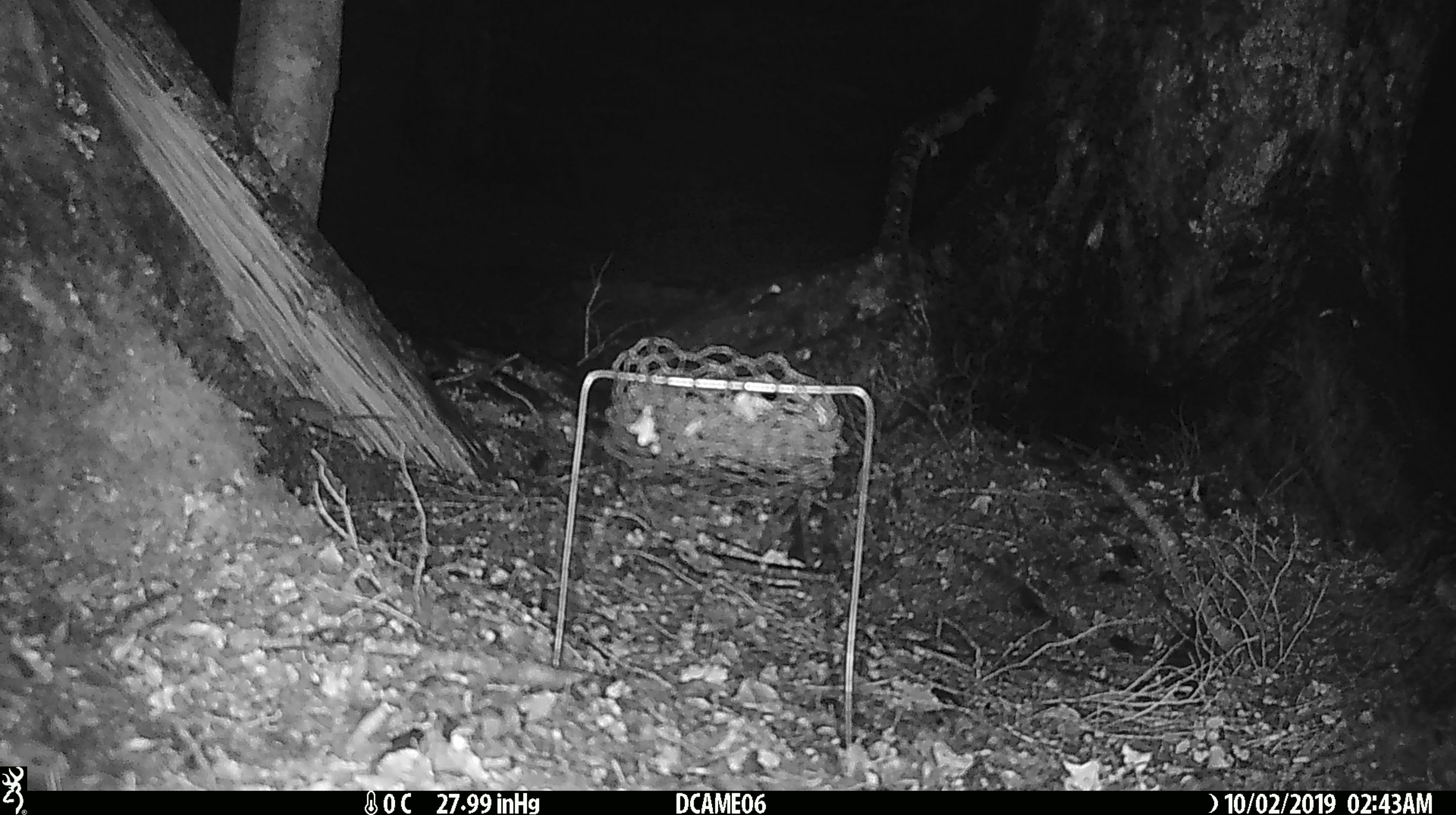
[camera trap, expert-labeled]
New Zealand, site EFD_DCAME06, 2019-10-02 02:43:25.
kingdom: Animalia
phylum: Chordata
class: Mammalia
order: Rodentia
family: Muridae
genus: Mus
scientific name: Mus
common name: mouse